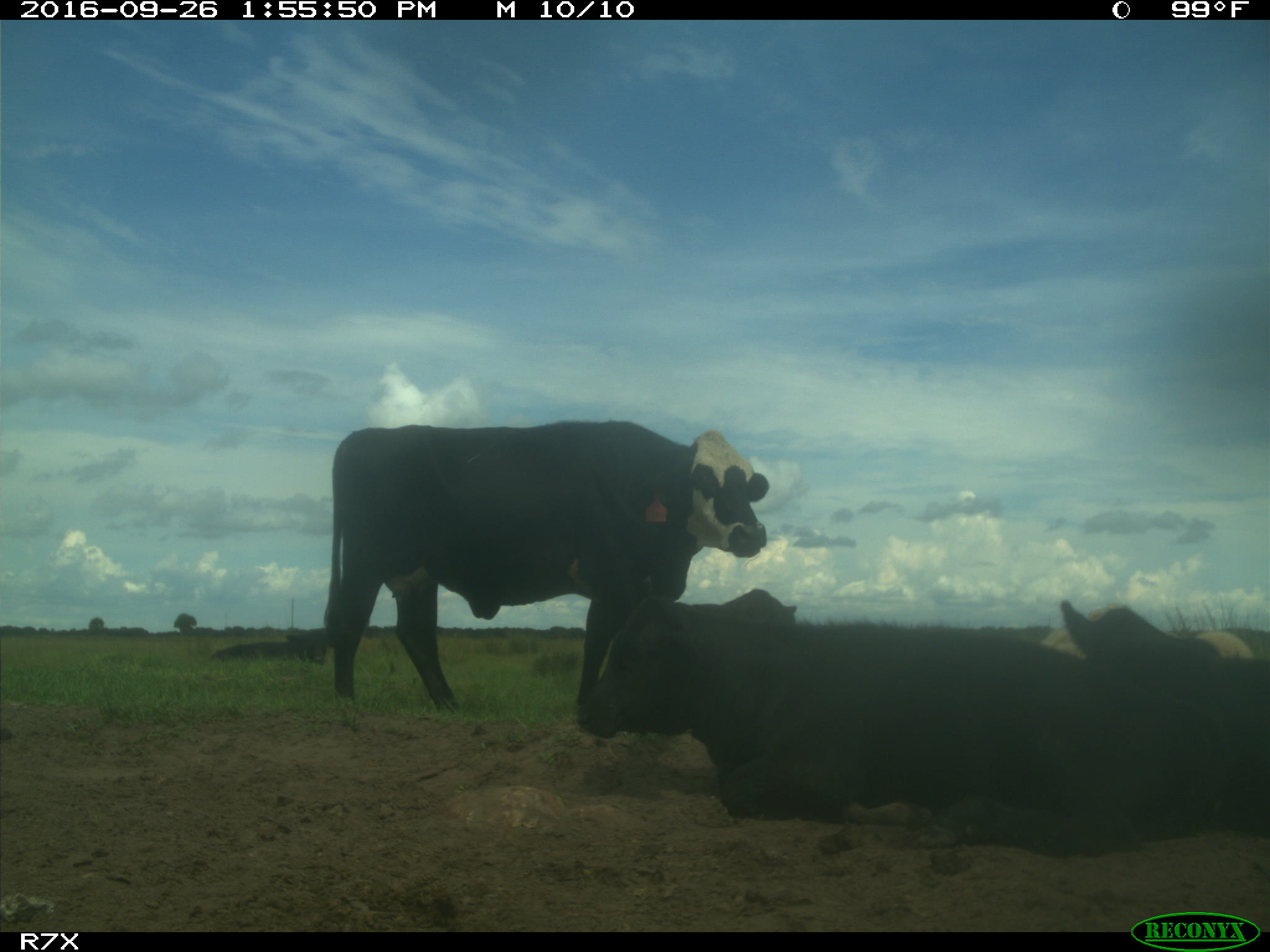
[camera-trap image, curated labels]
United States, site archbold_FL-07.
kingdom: Animalia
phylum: Chordata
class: Mammalia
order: Artiodactyla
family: Bovidae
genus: Bos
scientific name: Bos taurus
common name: domestic cow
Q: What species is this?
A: Bos taurus (domestic cow).